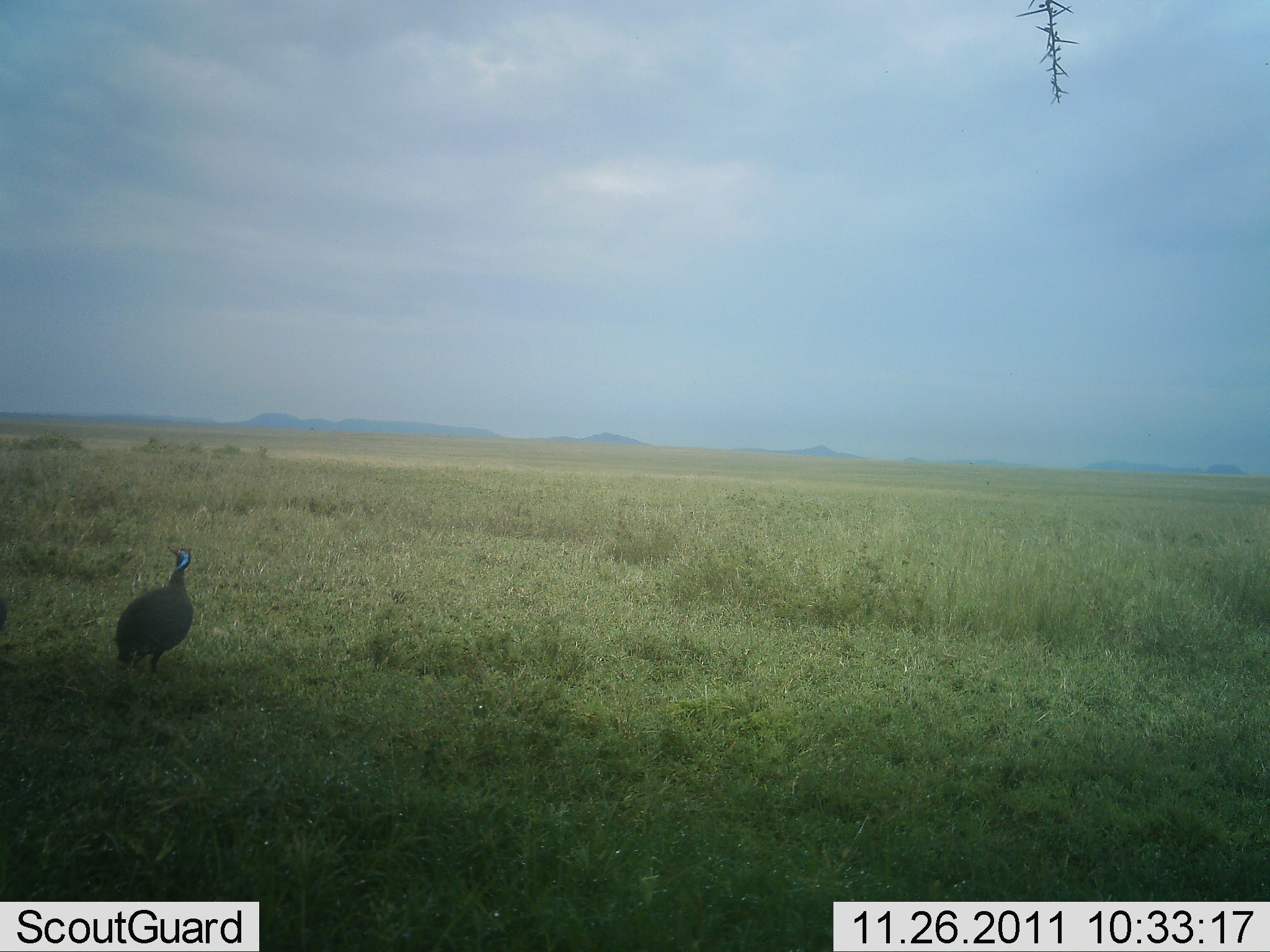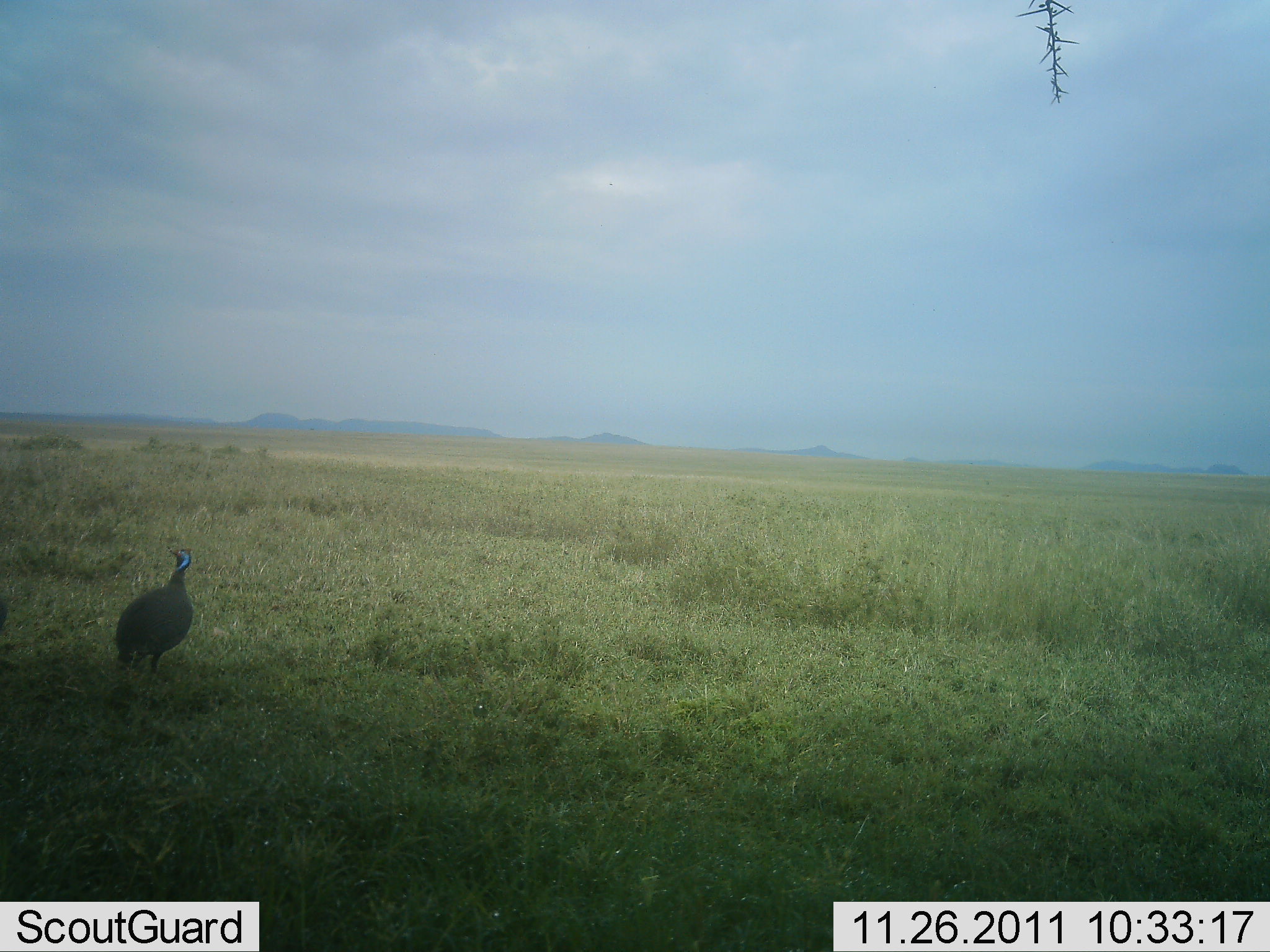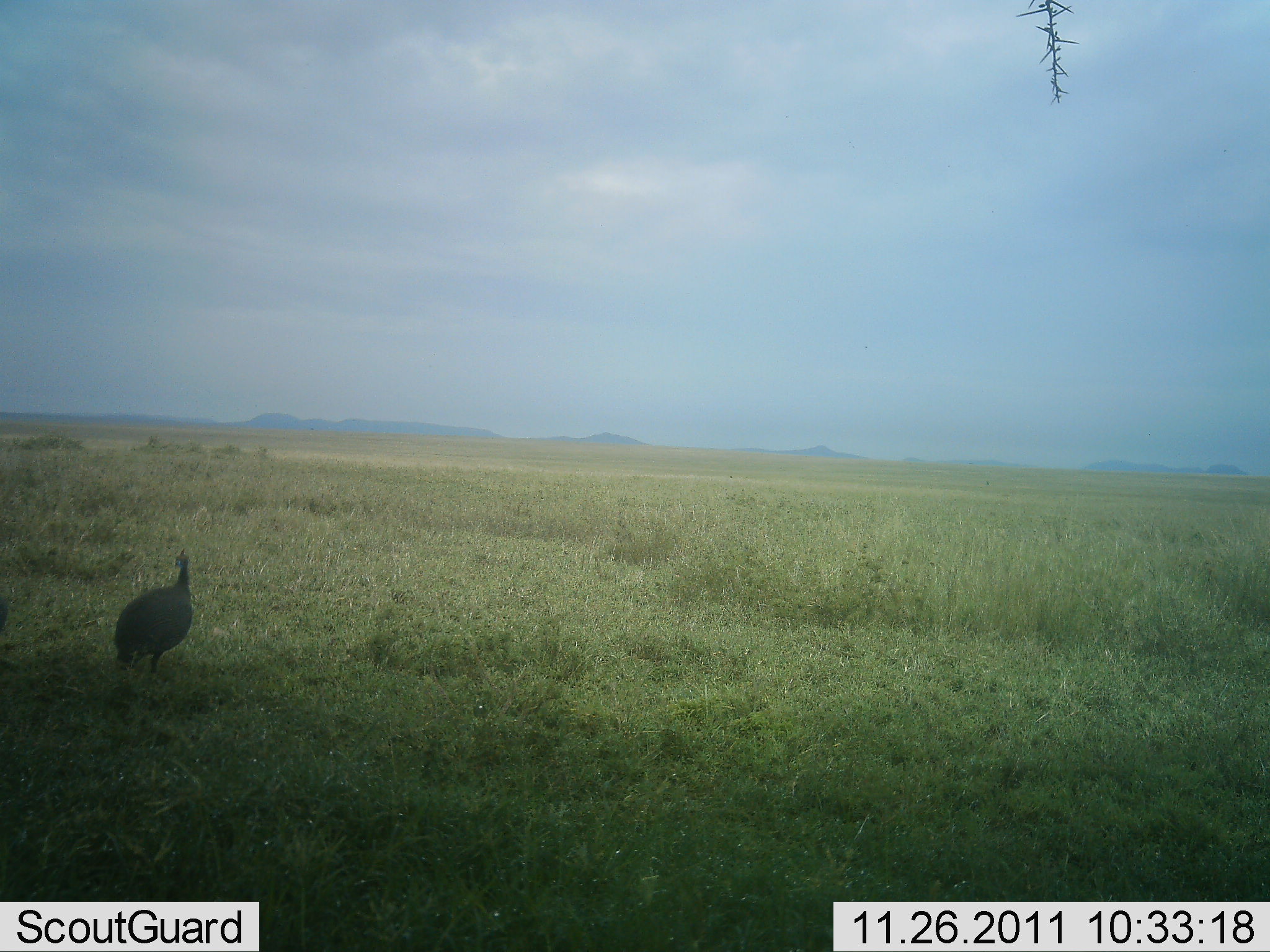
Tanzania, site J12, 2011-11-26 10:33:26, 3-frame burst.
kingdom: Animalia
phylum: Chordata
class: Aves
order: Galliformes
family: Numididae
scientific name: Numididae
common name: guinea fowl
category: guineafowl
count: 1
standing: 100%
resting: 0%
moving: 0%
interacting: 0%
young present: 0%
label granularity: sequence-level